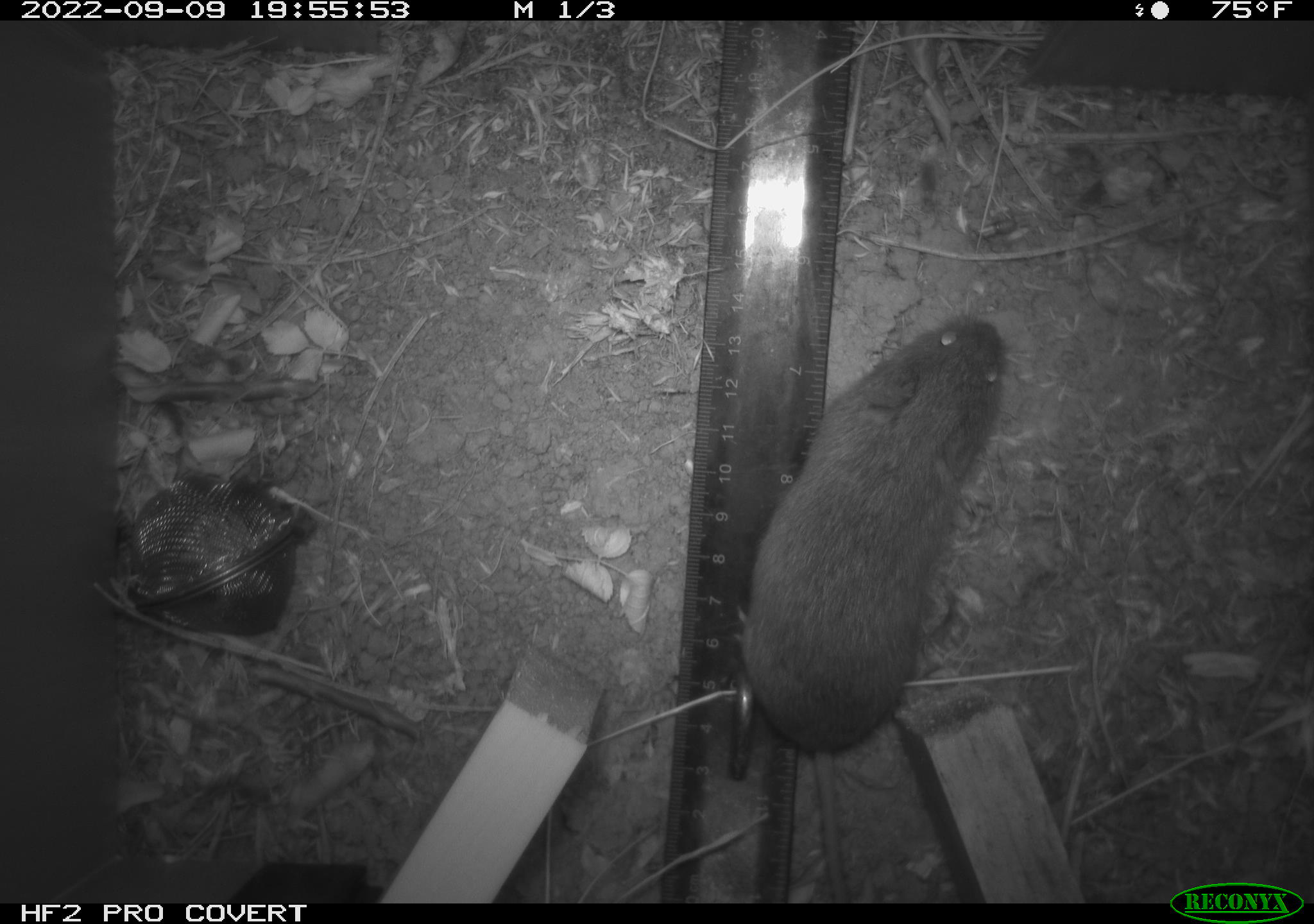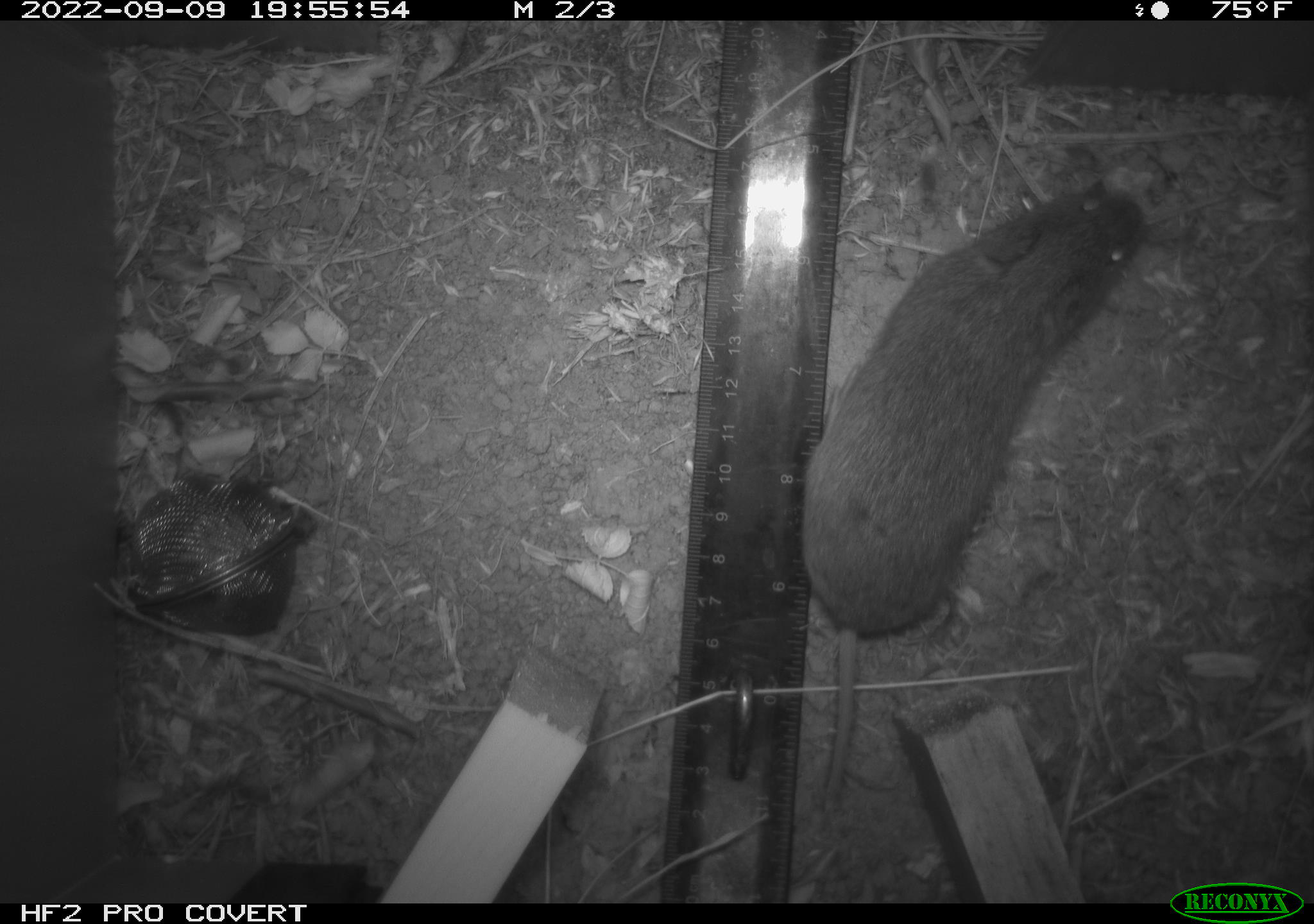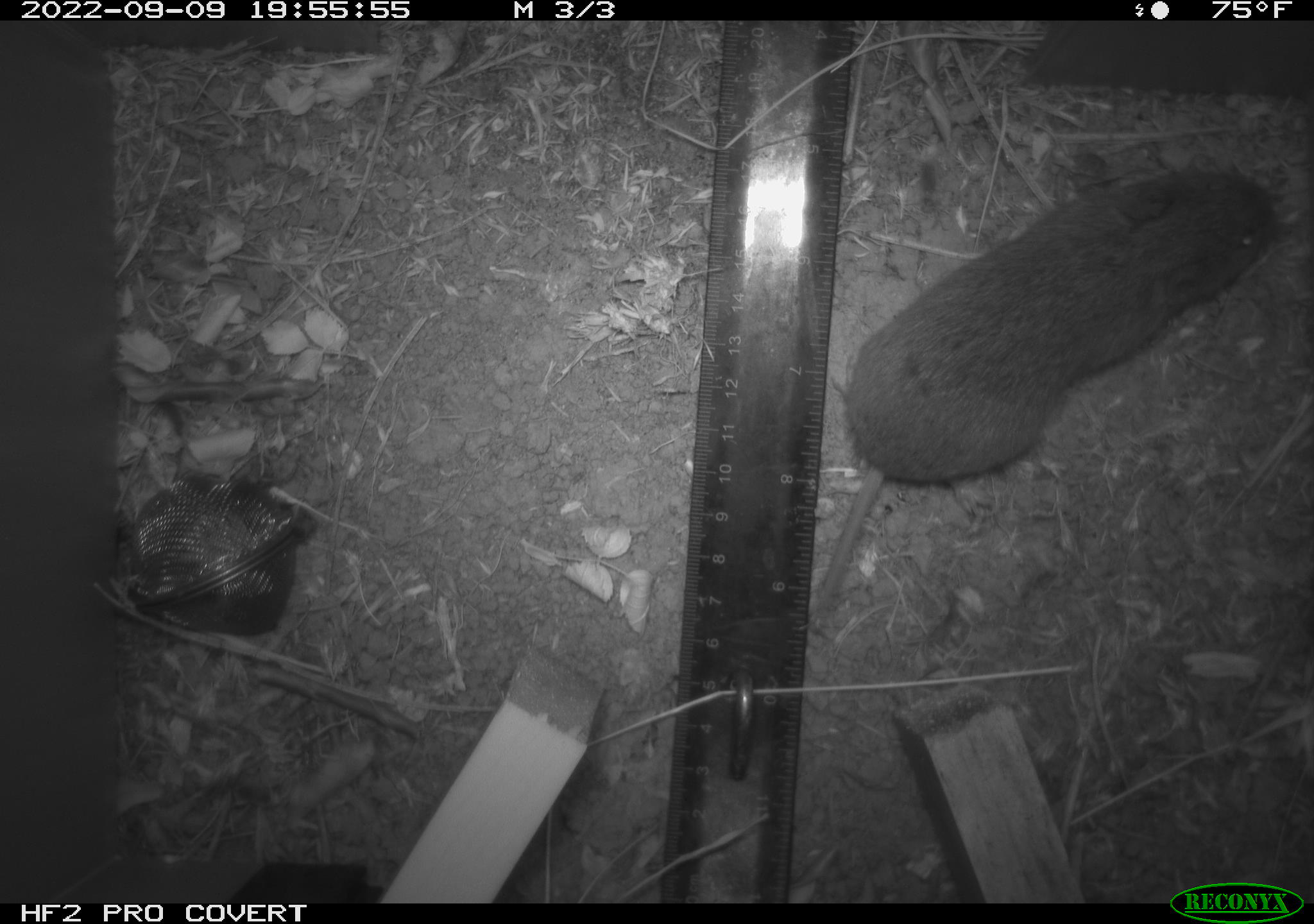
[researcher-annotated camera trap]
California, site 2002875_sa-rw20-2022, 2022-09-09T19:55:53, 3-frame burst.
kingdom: Animalia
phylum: Chordata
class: Mammalia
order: Rodentia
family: Cricetidae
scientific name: Arvicolinae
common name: voles, lemmings, and muskrats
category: arvicolinae subfamily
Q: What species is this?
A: Arvicolinae subfamily (voles, lemmings, and muskrats) (Arvicolinae).